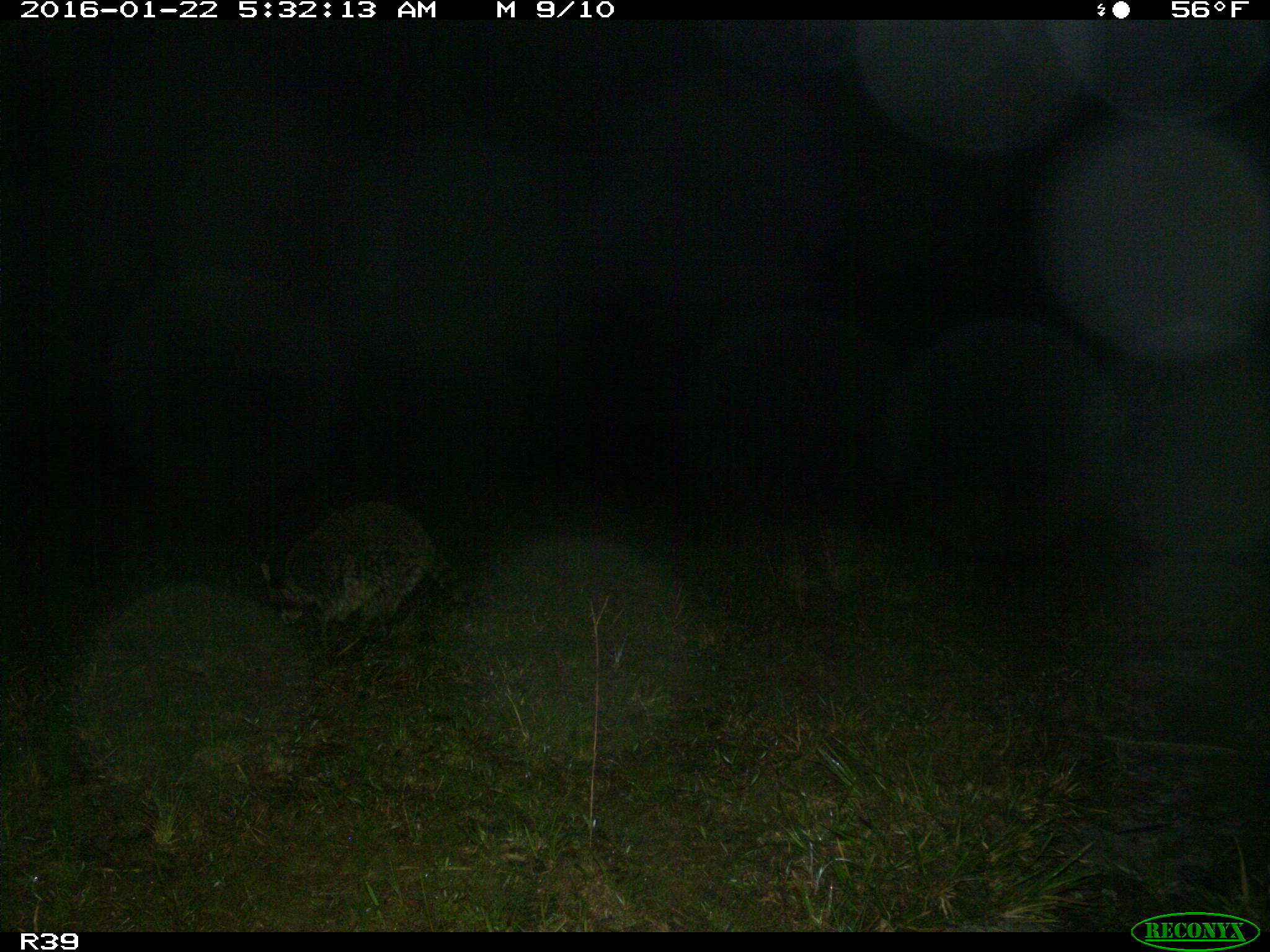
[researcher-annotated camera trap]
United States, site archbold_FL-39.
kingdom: Animalia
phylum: Chordata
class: Mammalia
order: Carnivora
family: Procyonidae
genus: Procyon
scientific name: Procyon lotor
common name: common raccoon